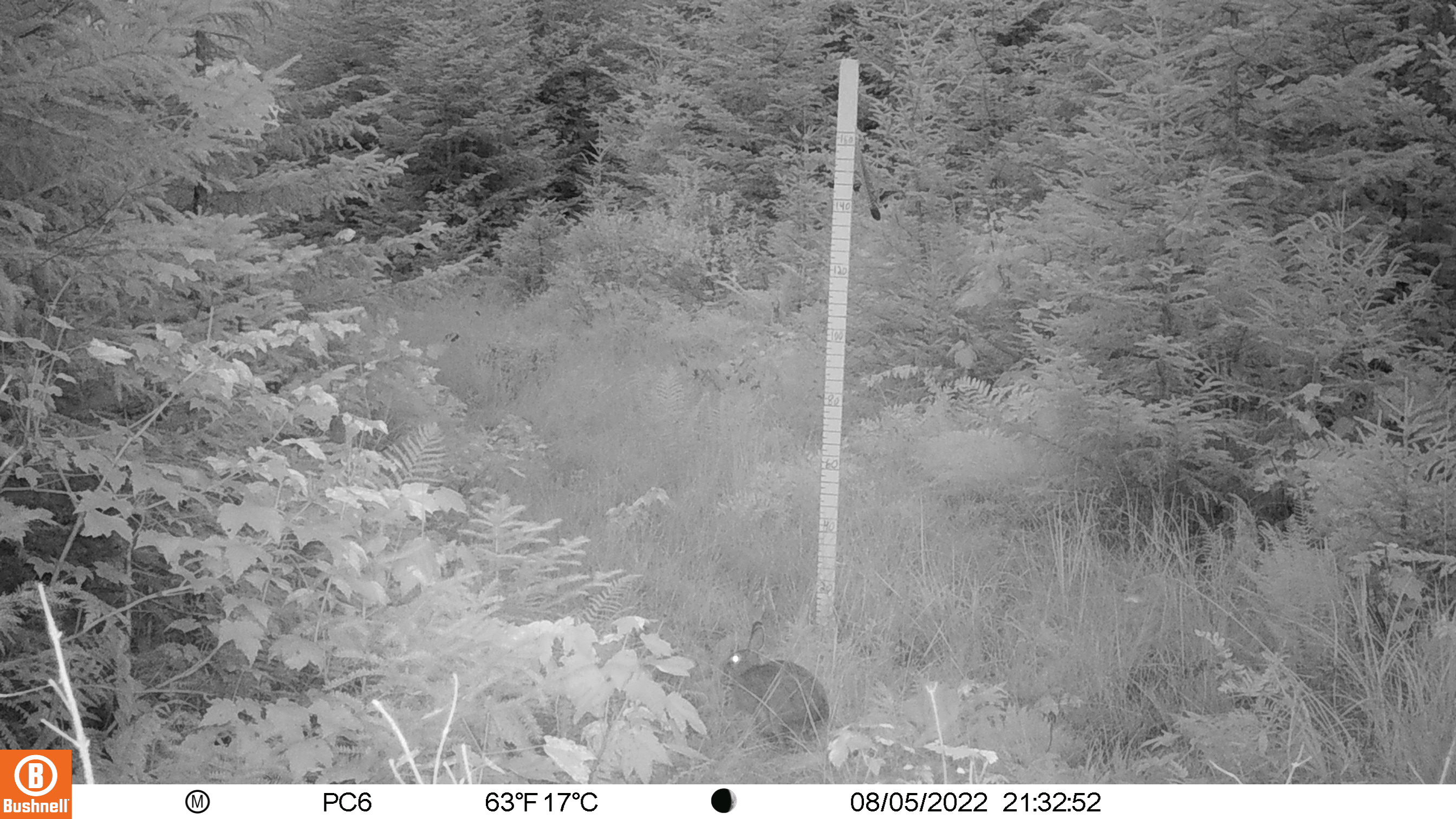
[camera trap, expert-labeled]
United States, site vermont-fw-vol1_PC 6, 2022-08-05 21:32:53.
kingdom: Animalia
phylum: Chordata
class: Mammalia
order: Lagomorpha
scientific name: Lagomorpha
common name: rabbit or hare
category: rabbit or hare sp.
Rabbit or hare sp. (rabbit or hare) (Lagomorpha).